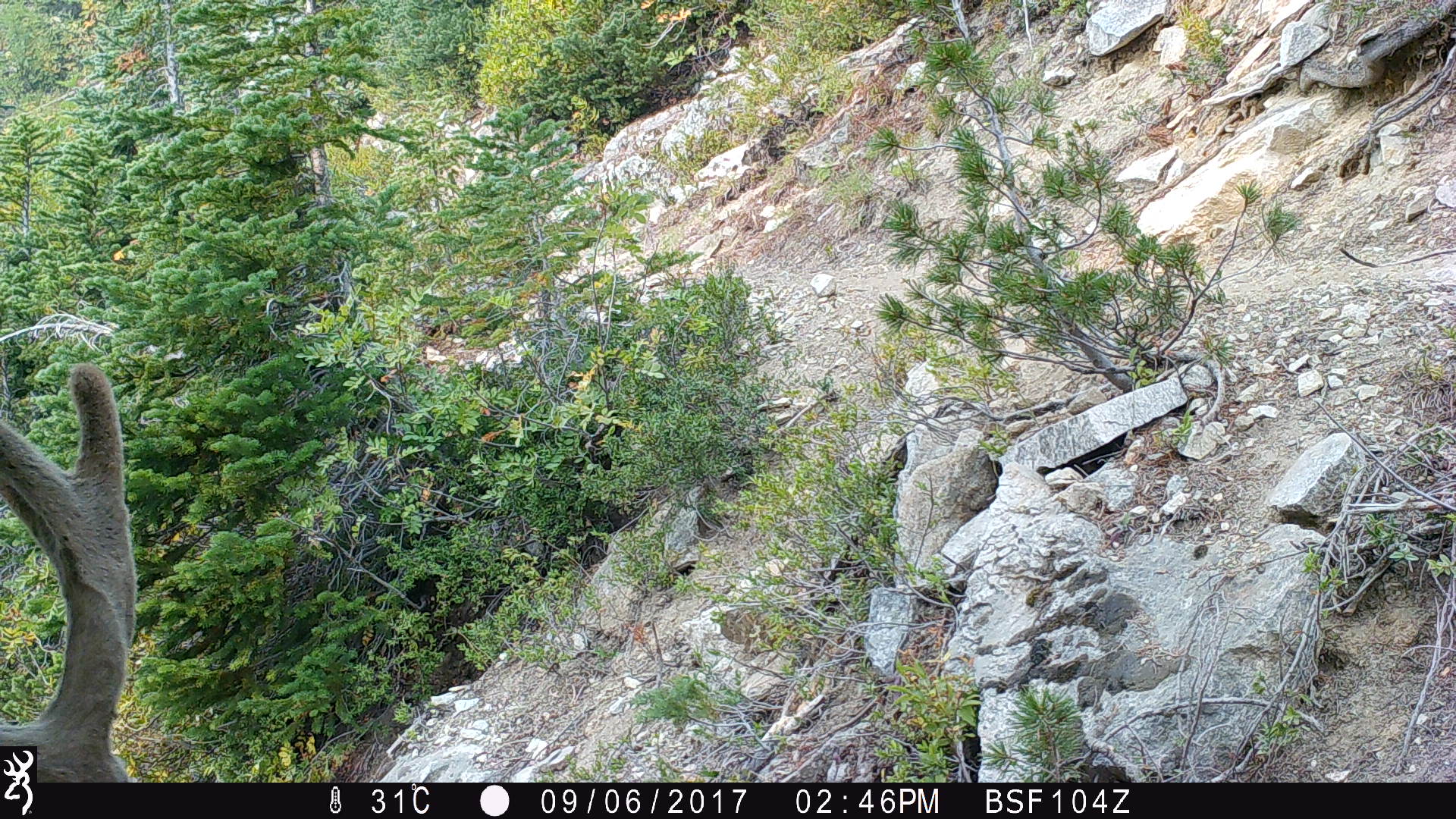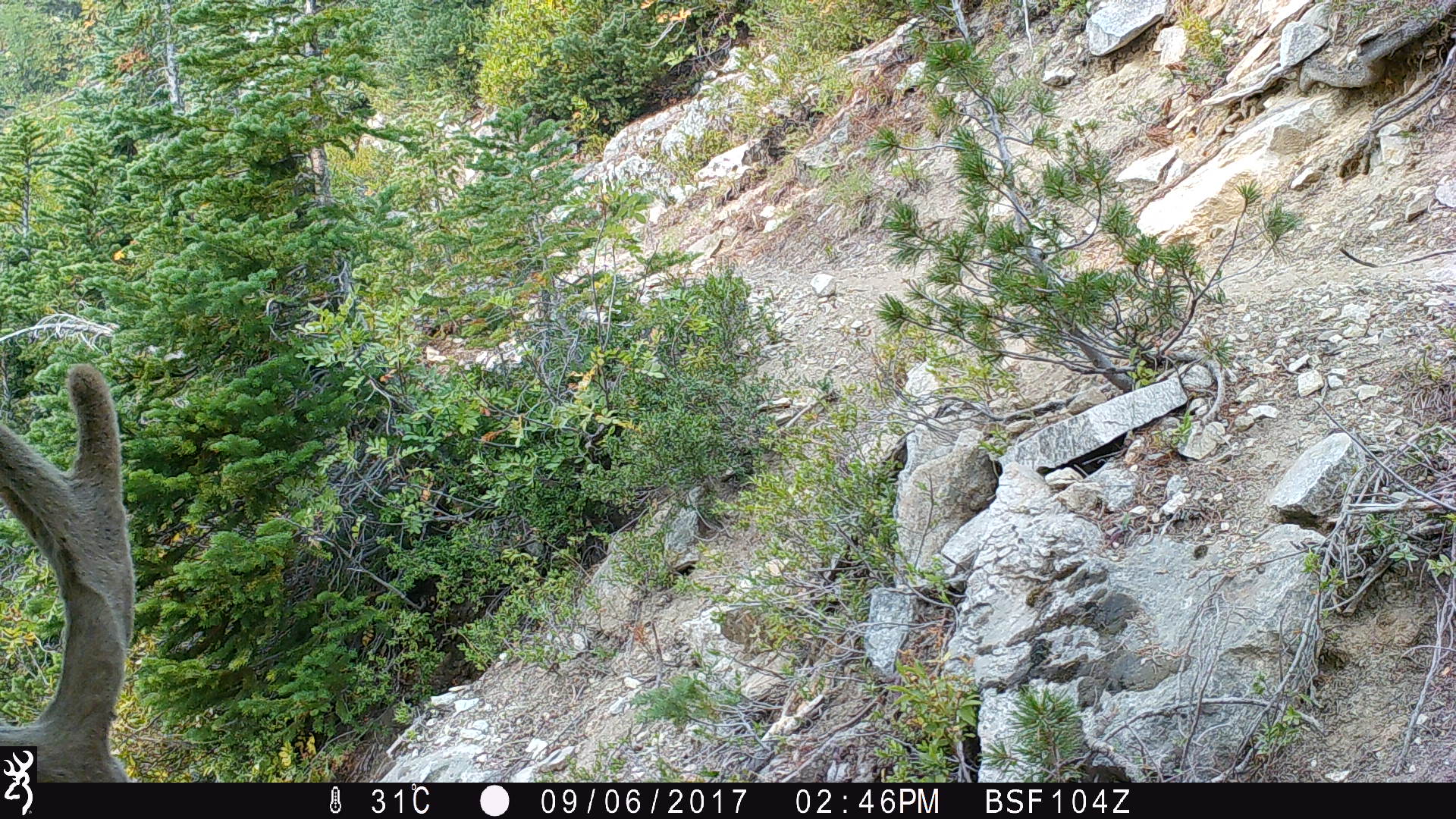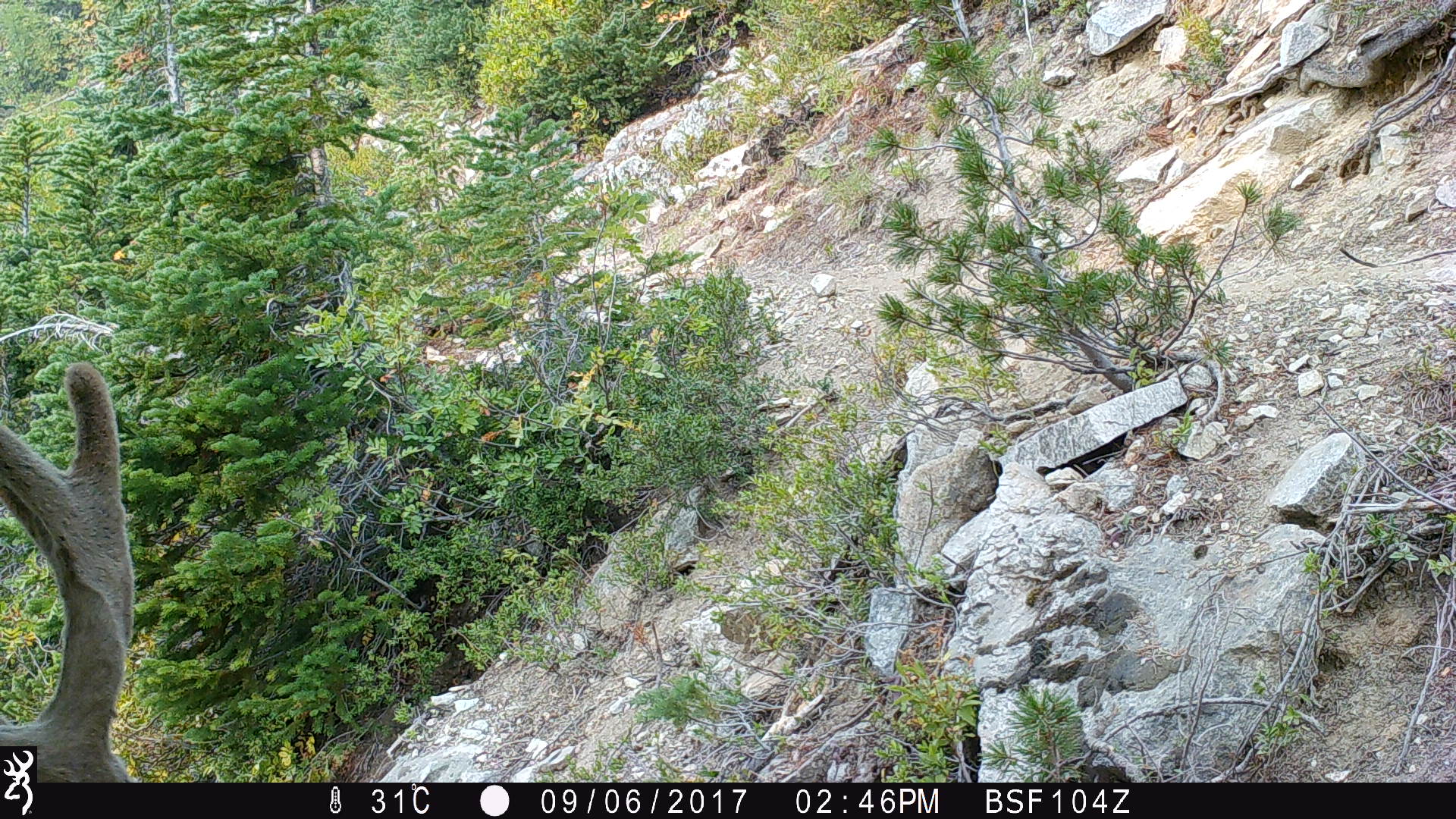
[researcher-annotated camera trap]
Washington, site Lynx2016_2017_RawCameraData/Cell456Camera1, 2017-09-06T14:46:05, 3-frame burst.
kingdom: Animalia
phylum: Chordata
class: Mammalia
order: Artiodactyla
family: Cervidae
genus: Odocoileus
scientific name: Odocoileus hemionus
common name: mule deer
Odocoileus hemionus (mule deer). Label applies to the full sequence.